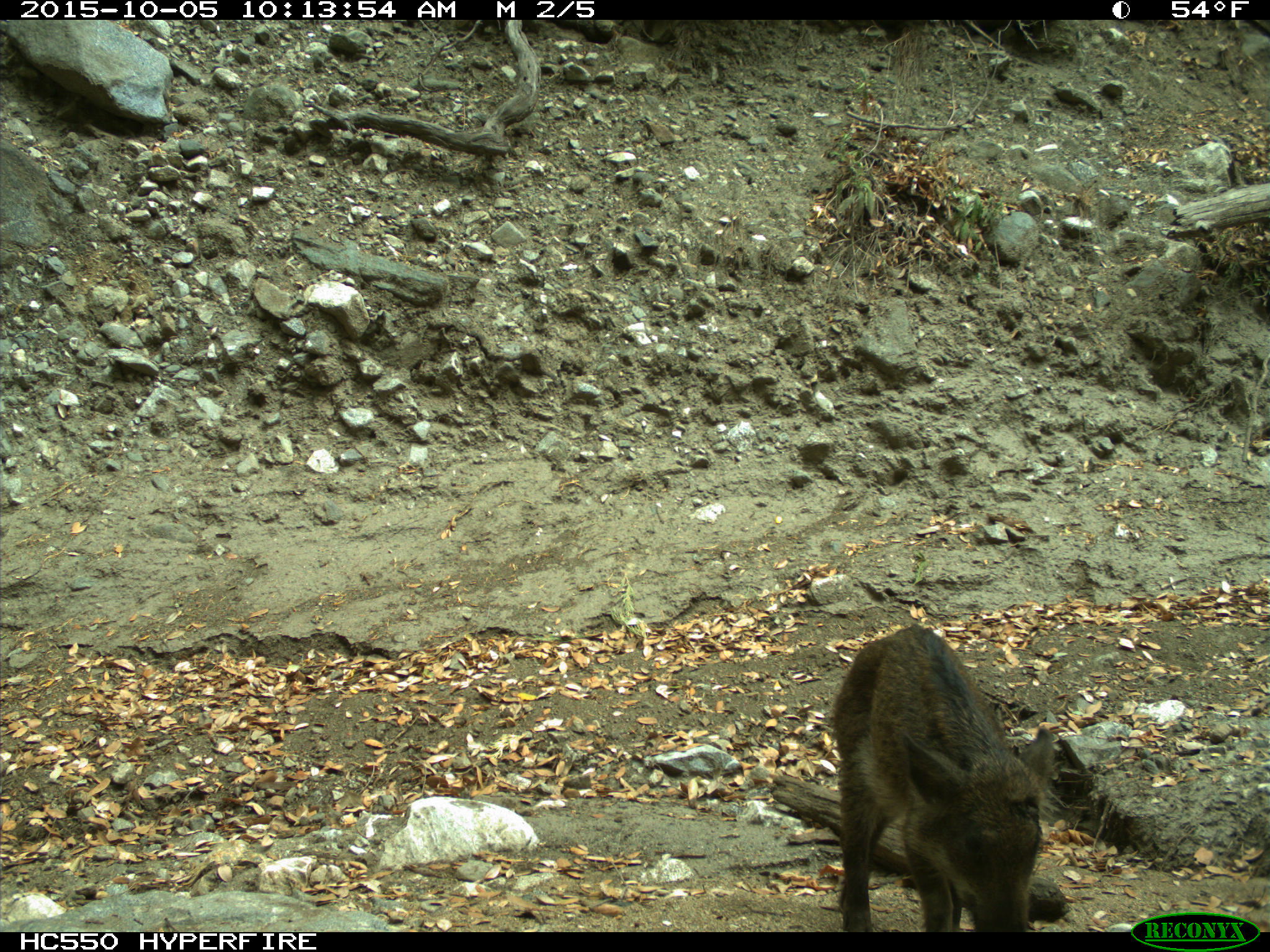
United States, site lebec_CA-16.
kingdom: Animalia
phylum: Chordata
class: Mammalia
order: Artiodactyla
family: Suidae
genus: Sus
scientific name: Sus scrofa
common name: wild boar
Sus scrofa (wild boar).